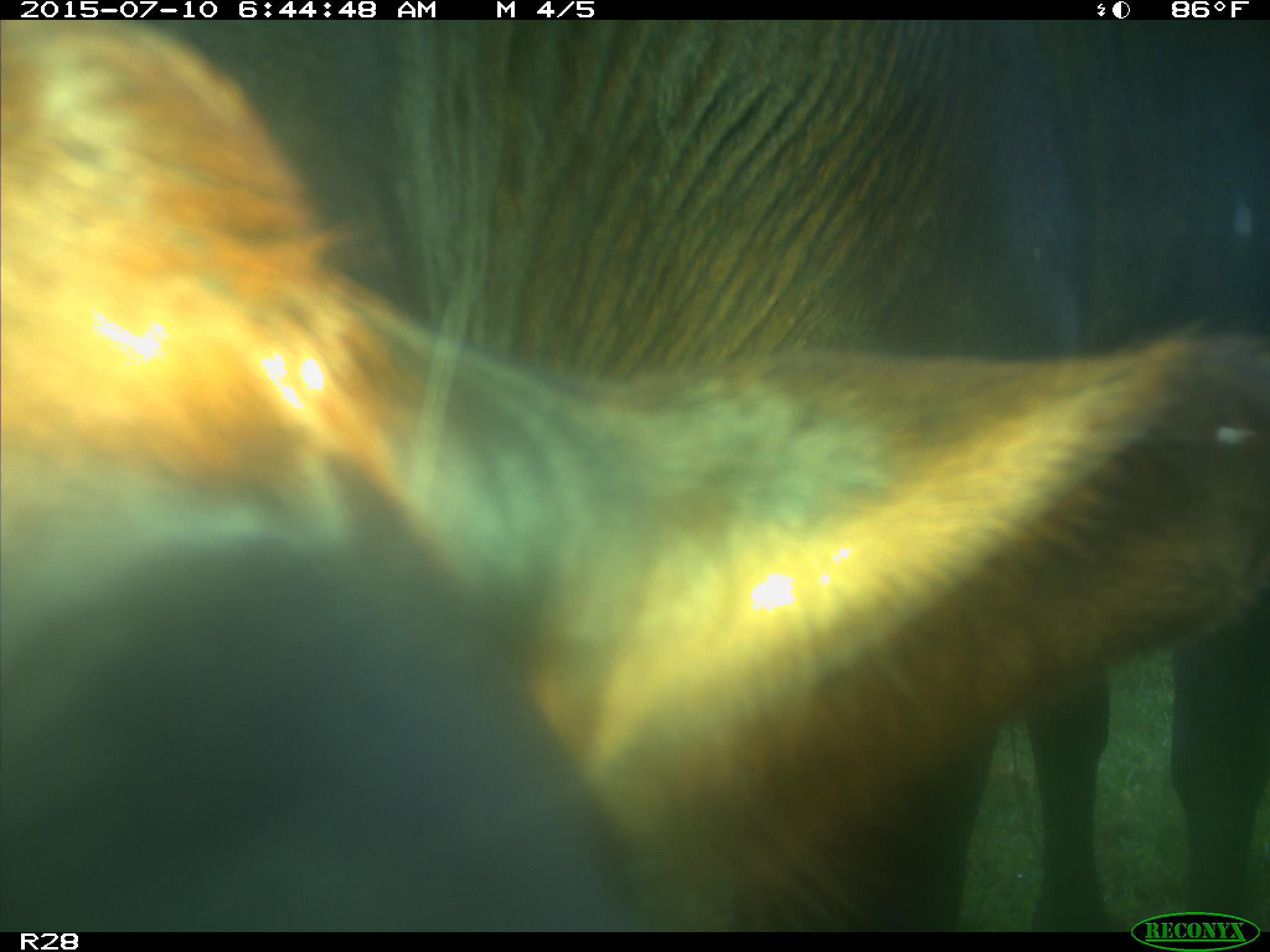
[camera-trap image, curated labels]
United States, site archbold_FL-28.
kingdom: Animalia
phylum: Chordata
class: Mammalia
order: Artiodactyla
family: Bovidae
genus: Bos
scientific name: Bos taurus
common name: domestic cow